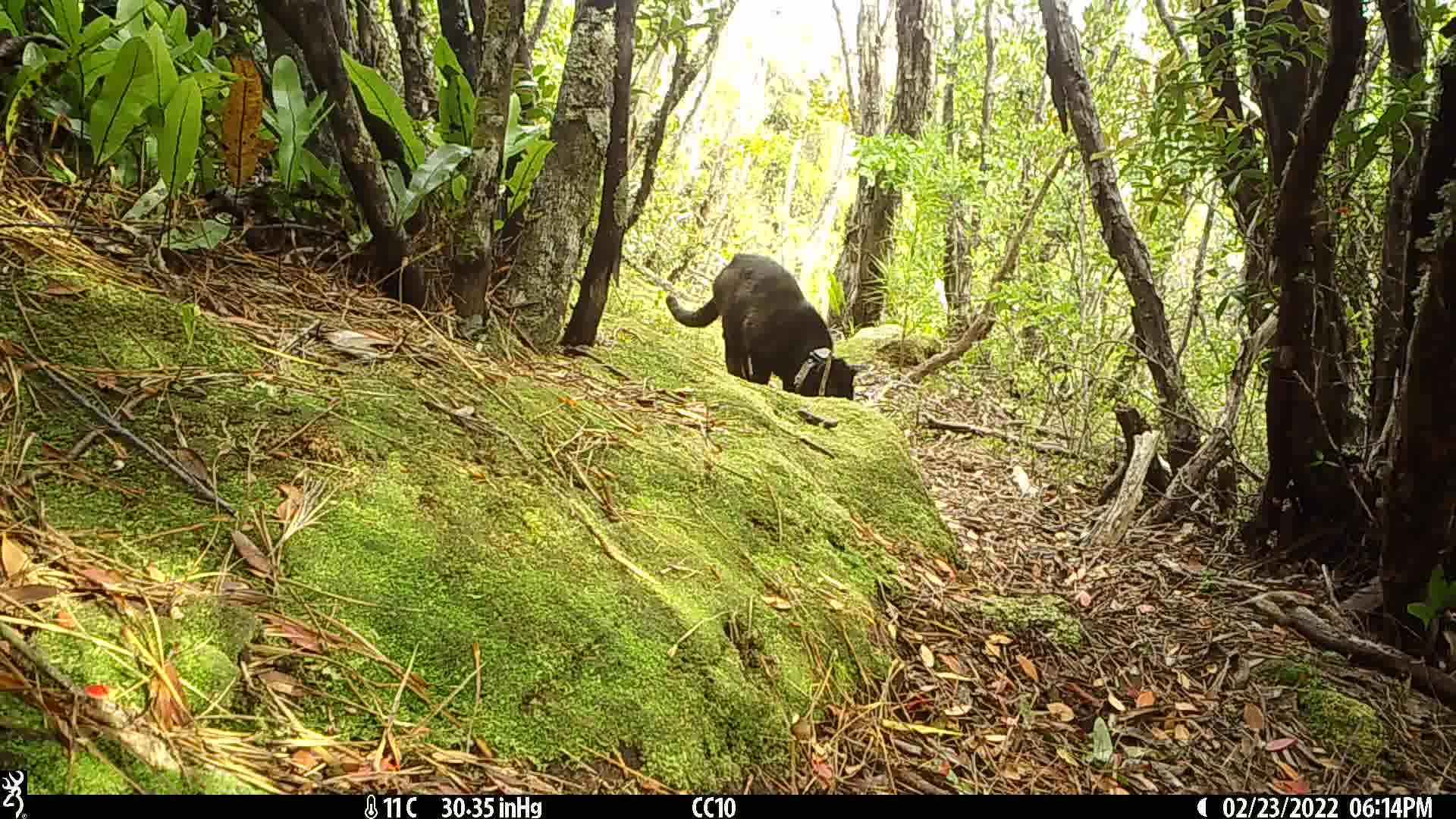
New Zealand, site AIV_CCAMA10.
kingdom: Animalia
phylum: Chordata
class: Mammalia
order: Carnivora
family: Felidae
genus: Felis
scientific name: Felis catus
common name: domestic cat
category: cat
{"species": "cat (domestic cat) (Felis catus)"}